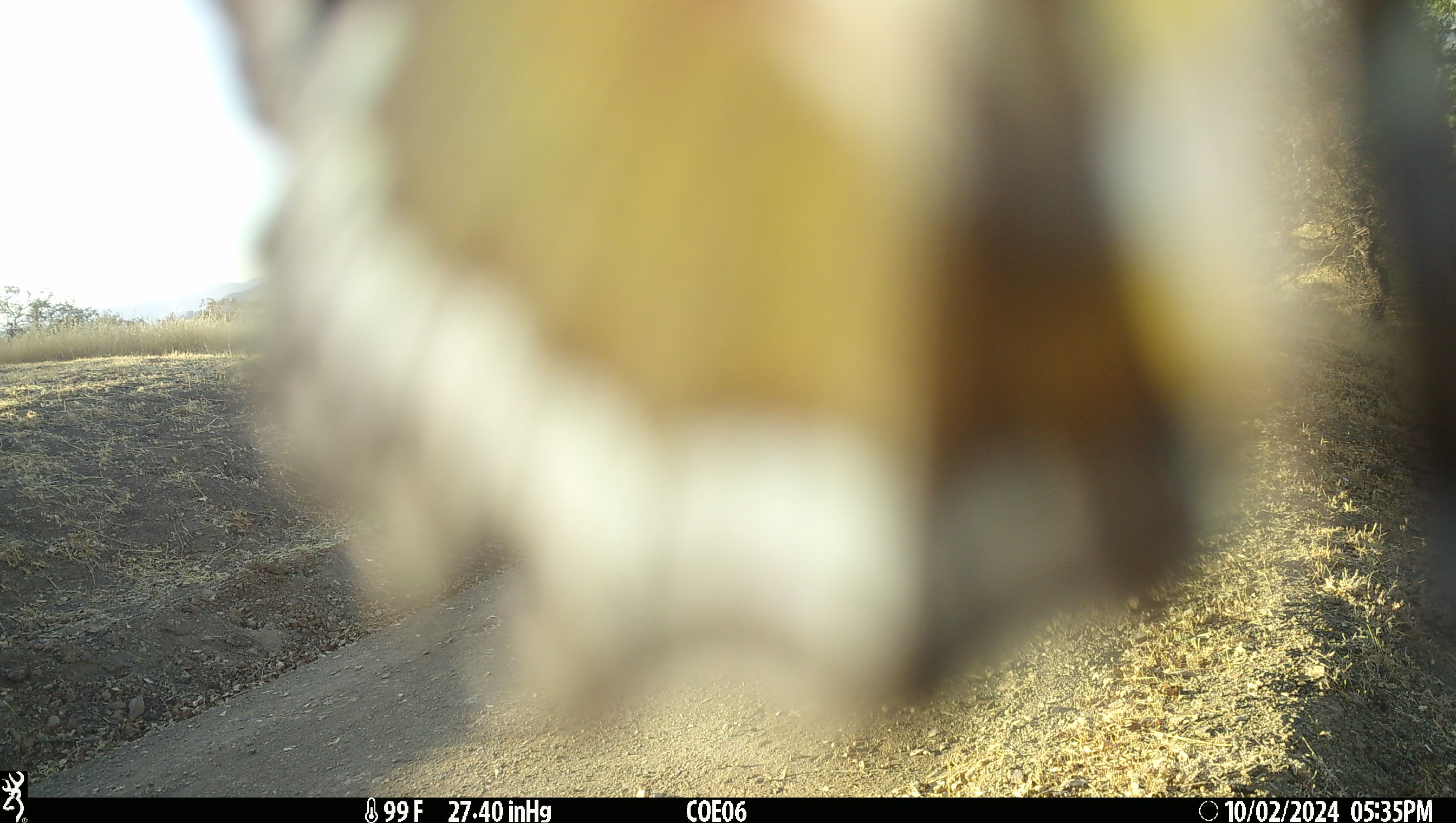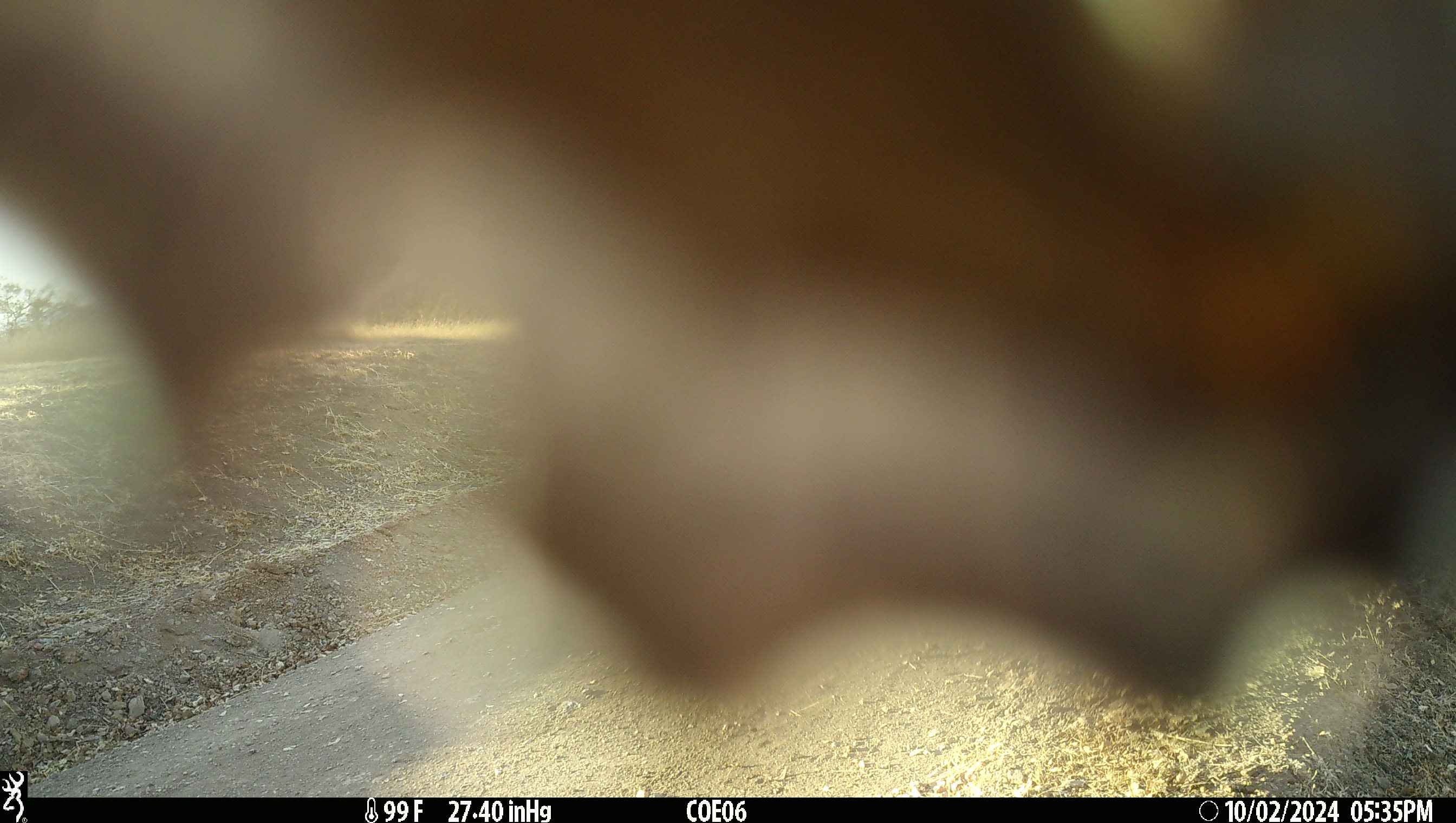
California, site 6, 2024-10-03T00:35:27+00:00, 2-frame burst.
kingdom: Animalia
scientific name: Animalia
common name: invertebrate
Invertebrate (Animalia).